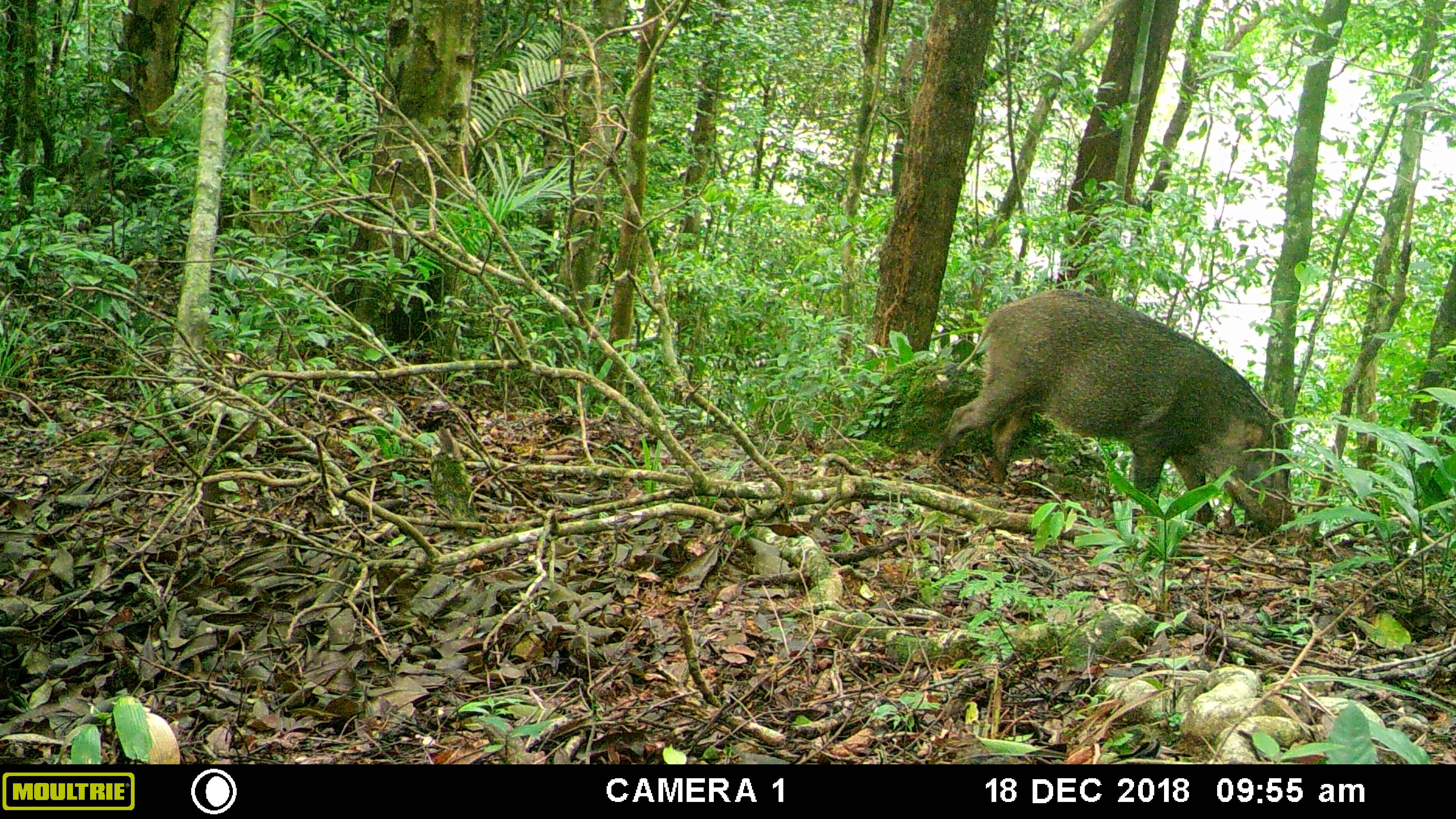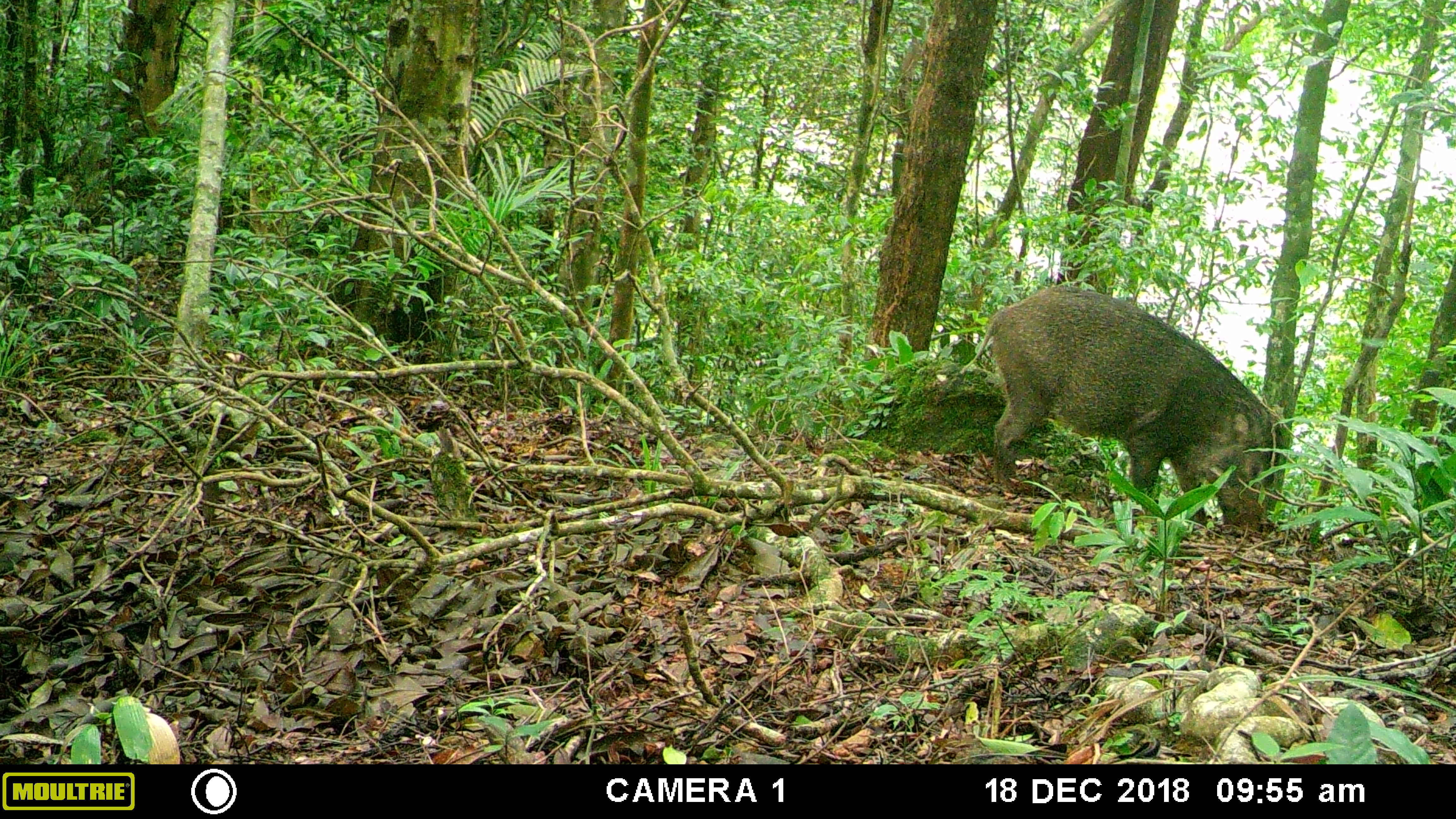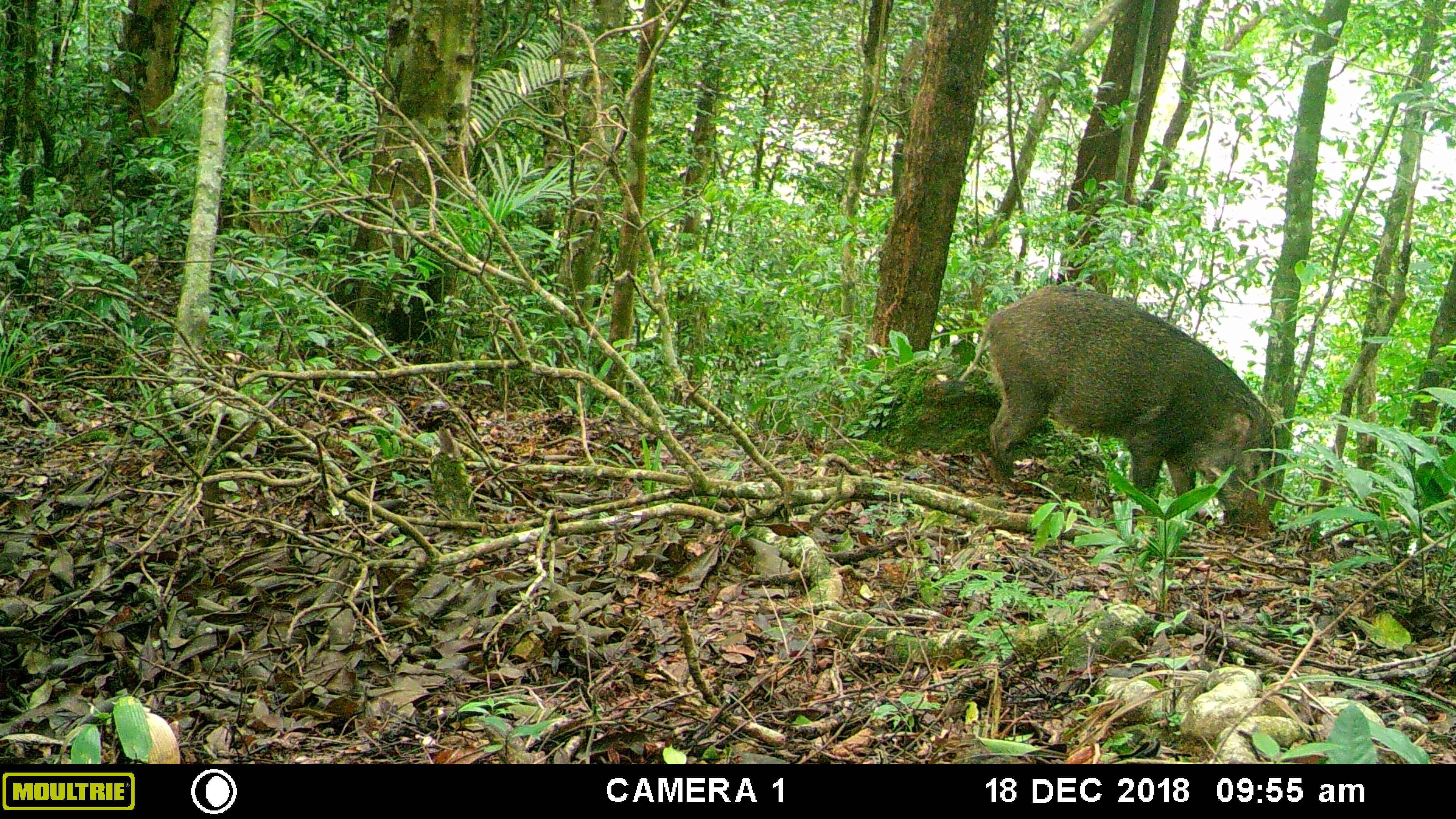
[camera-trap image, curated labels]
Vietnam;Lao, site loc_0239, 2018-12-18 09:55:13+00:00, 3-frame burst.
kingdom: Animalia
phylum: Chordata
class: Mammalia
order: Artiodactyla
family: Suidae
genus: Sus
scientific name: Sus scrofa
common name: eurasian wild pig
Eurasian wild pig (Sus scrofa). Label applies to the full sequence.